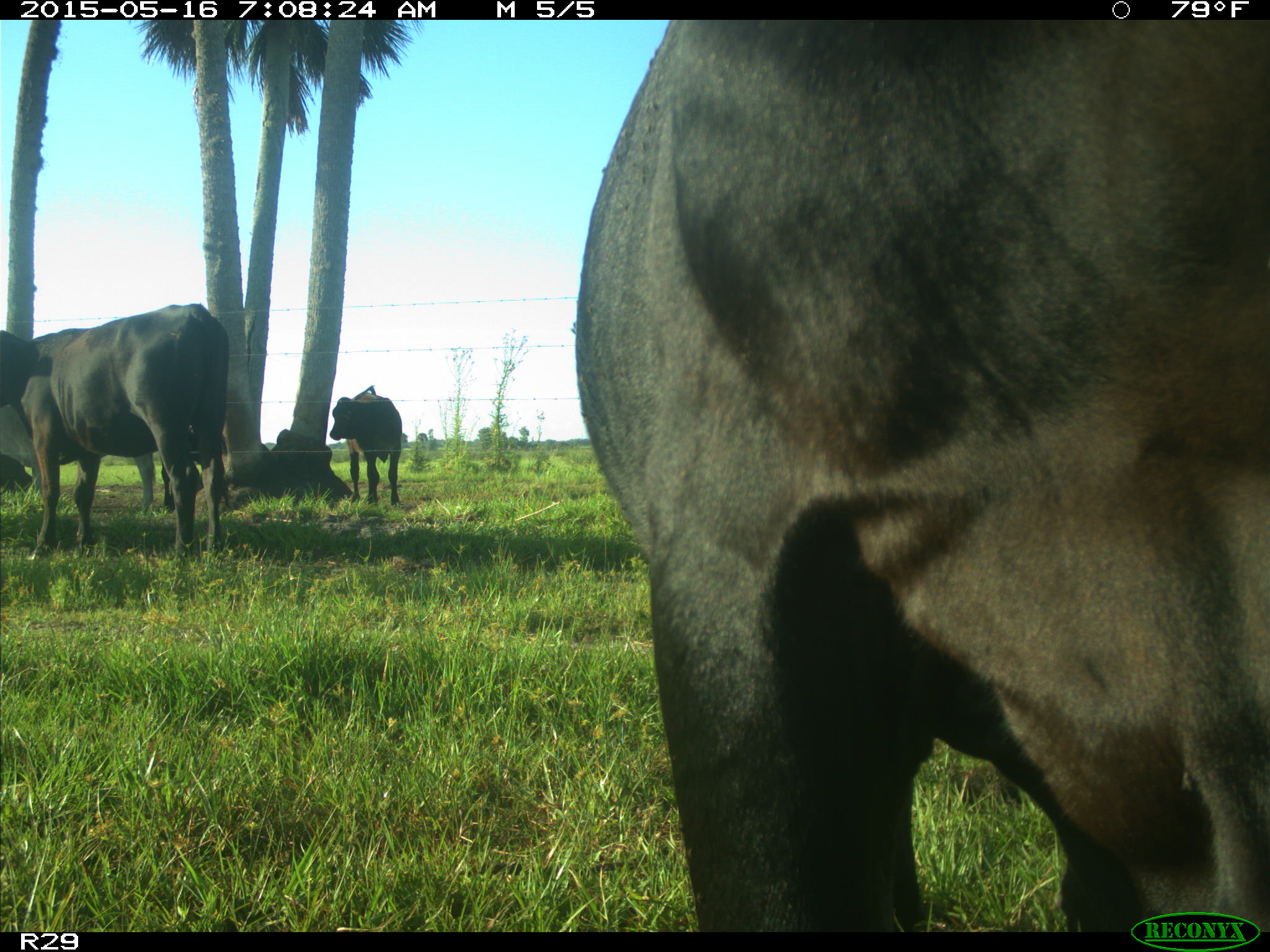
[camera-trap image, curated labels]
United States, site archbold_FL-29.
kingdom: Animalia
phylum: Chordata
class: Mammalia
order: Artiodactyla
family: Bovidae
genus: Bos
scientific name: Bos taurus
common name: domestic cow